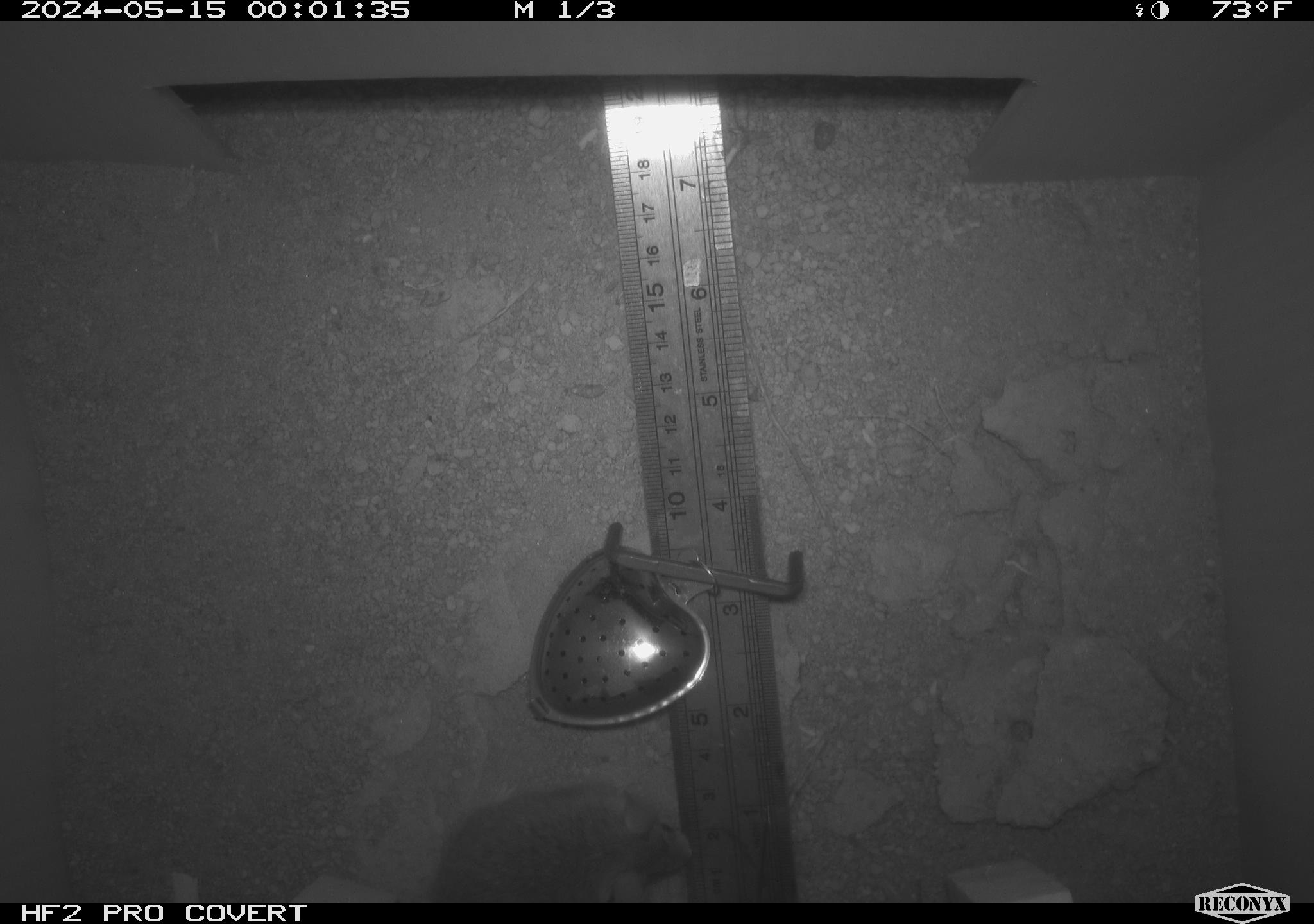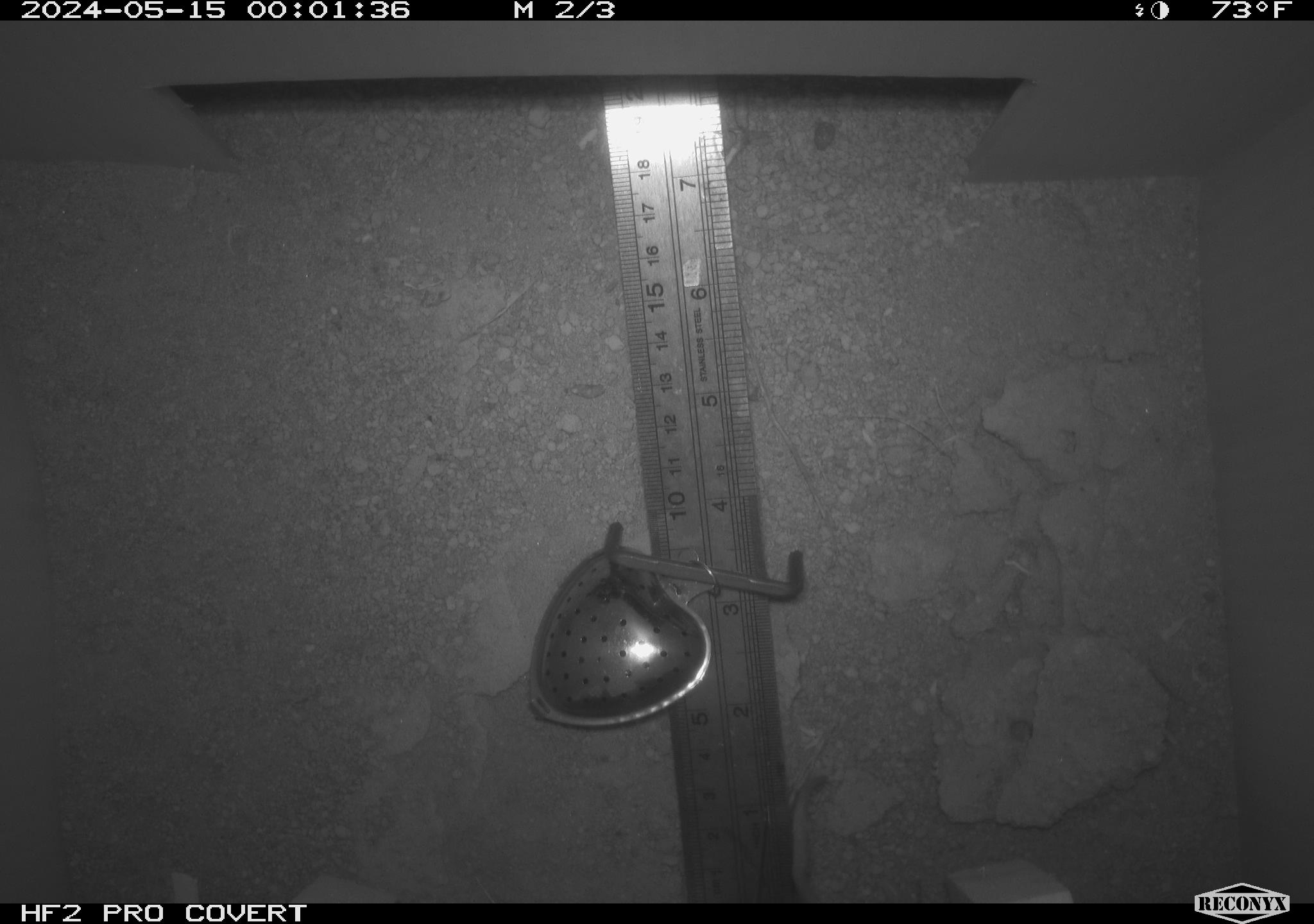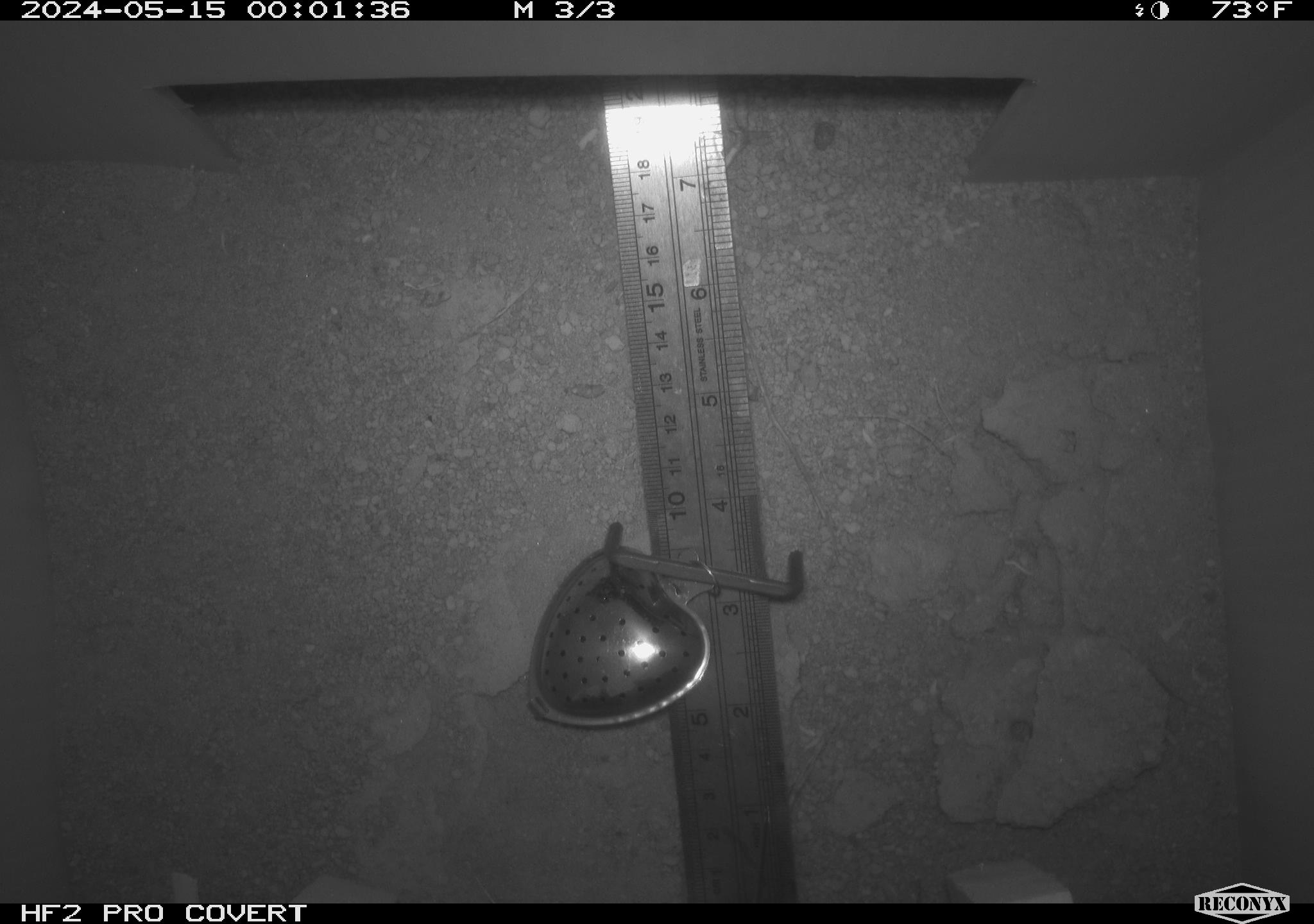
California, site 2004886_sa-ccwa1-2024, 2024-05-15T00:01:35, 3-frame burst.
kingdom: Animalia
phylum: Chordata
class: Mammalia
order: Rodentia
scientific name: Rodentia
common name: mouse species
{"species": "mouse species (Rodentia)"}